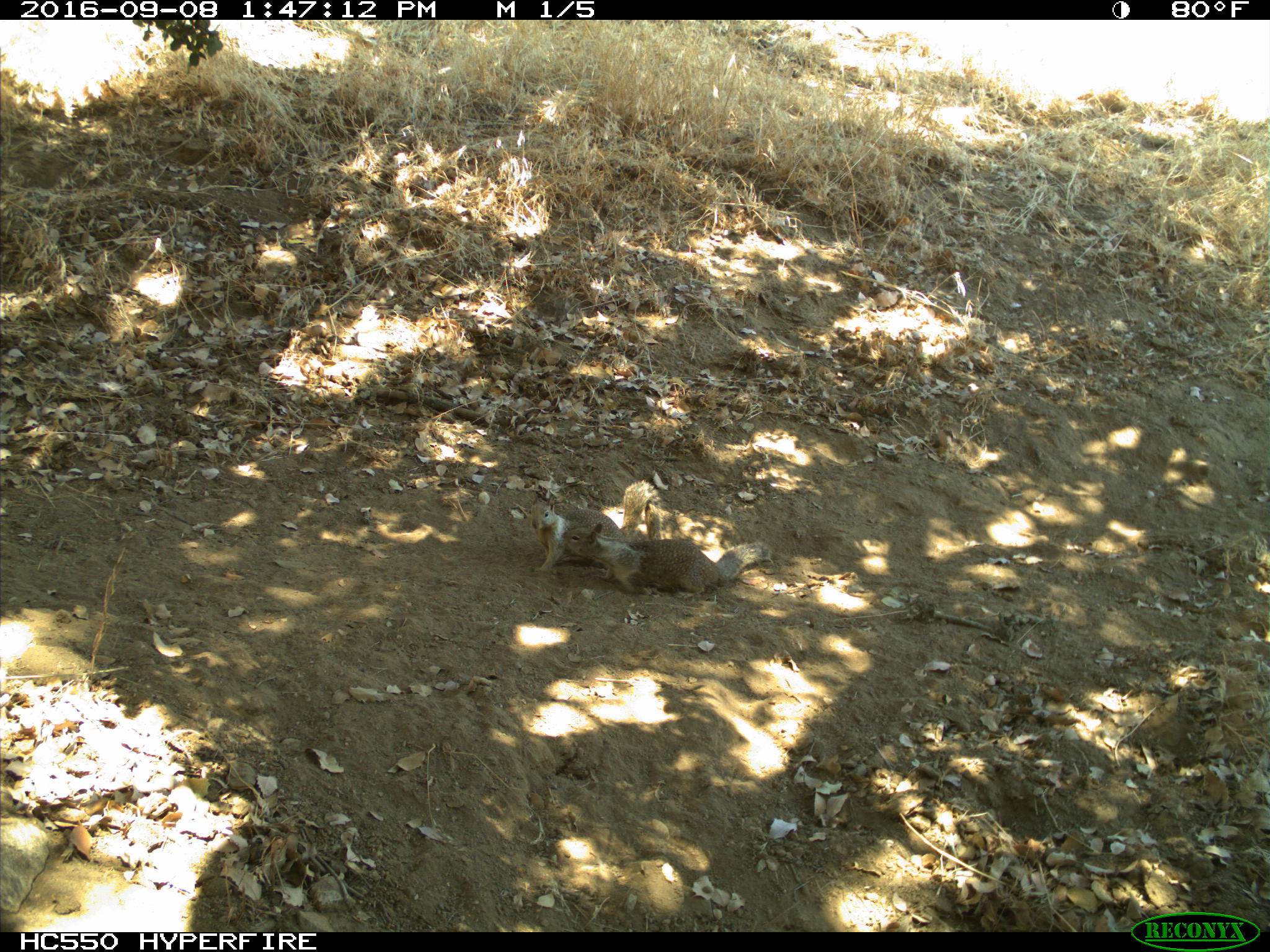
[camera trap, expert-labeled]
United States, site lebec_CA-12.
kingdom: Animalia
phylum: Chordata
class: Mammalia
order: Rodentia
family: Sciuridae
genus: Otospermophilus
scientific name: Otospermophilus beecheyi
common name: california ground squirrel